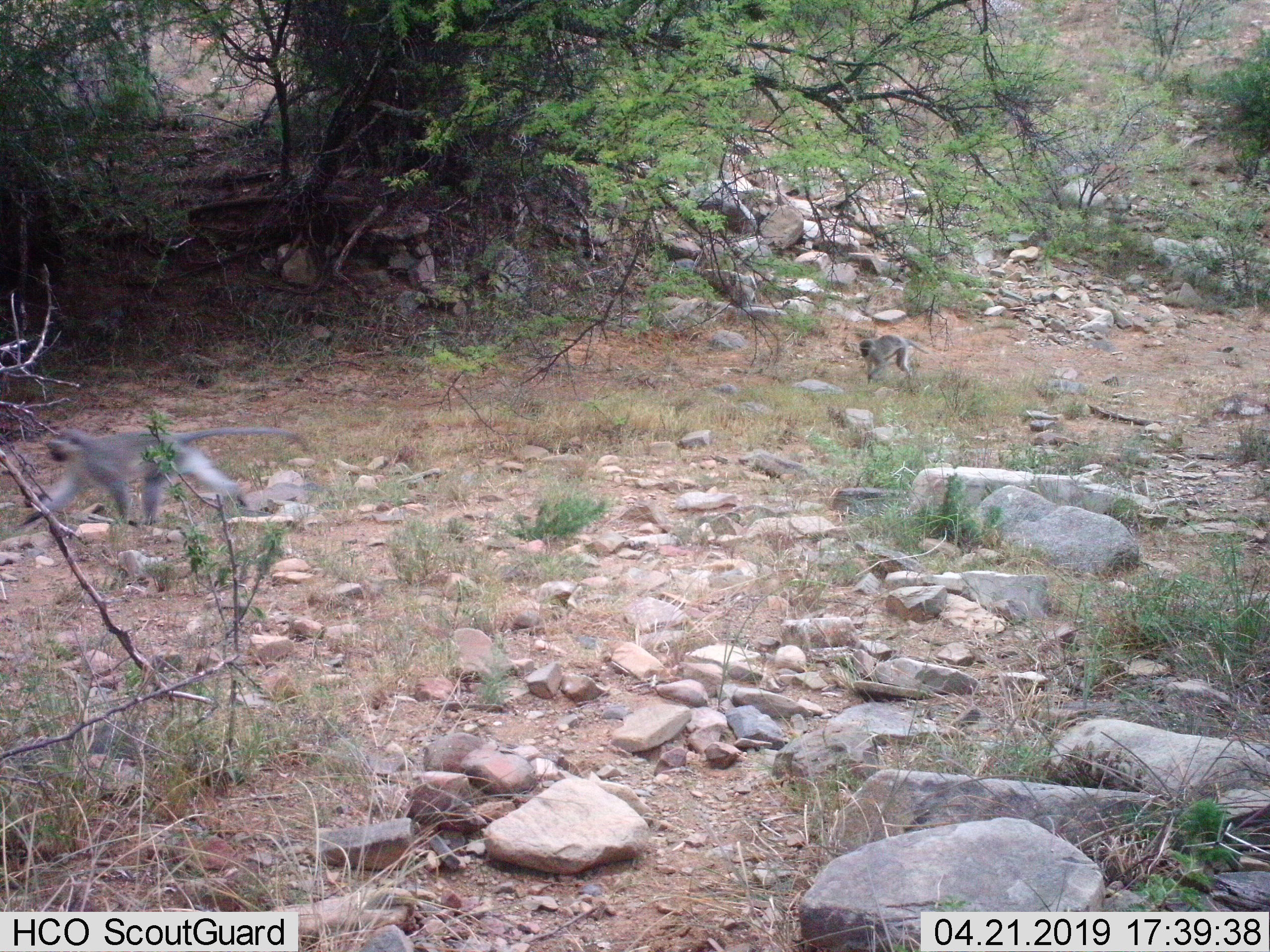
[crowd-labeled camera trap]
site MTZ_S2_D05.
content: unidentified animal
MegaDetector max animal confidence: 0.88